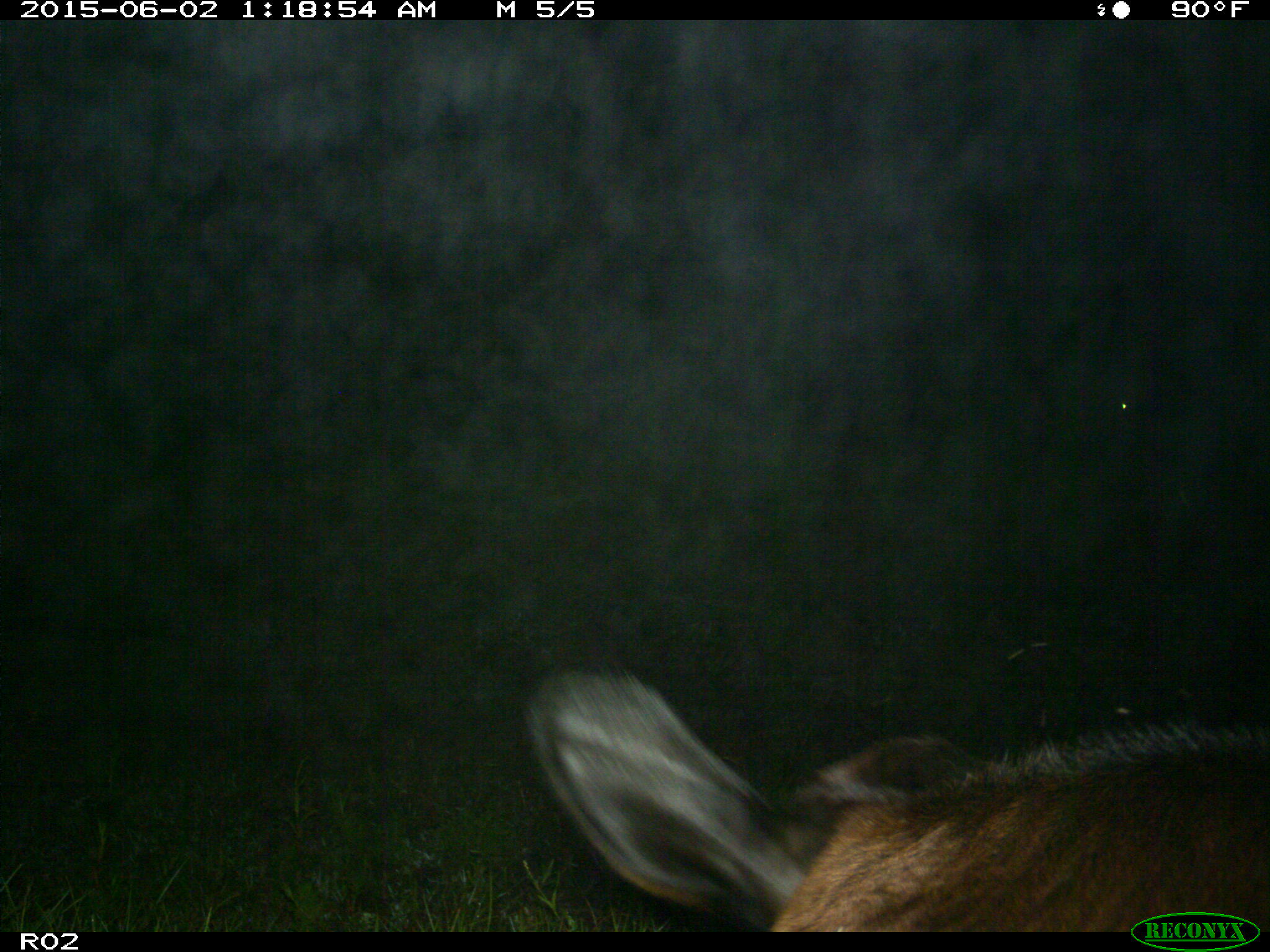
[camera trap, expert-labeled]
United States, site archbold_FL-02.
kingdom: Animalia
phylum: Chordata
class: Mammalia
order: Artiodactyla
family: Bovidae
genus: Bos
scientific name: Bos taurus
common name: domestic cow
Bos taurus (domestic cow).